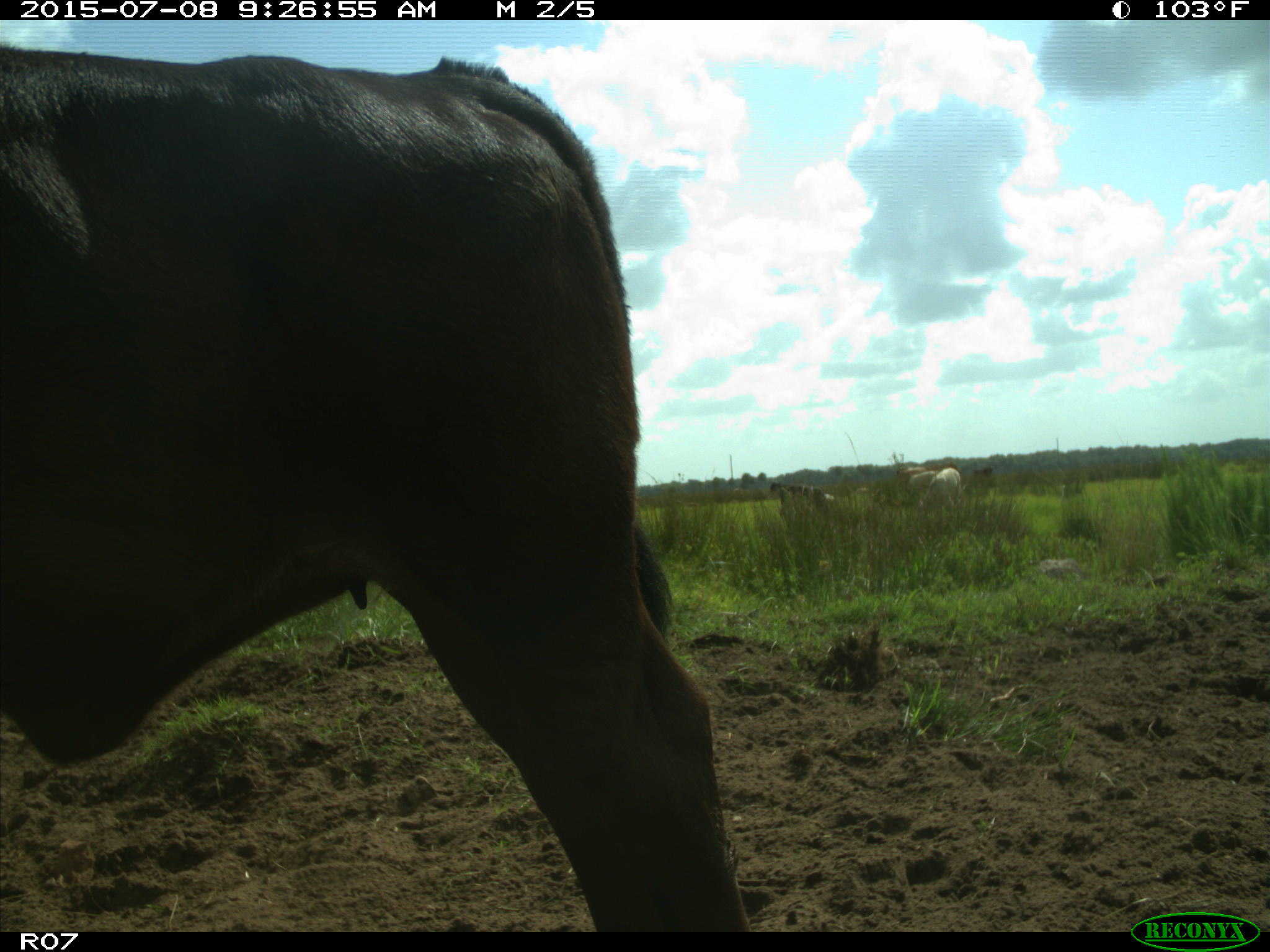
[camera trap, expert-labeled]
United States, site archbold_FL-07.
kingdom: Animalia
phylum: Chordata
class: Mammalia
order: Artiodactyla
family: Bovidae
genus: Bos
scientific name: Bos taurus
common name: domestic cow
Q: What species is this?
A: Bos taurus (domestic cow).